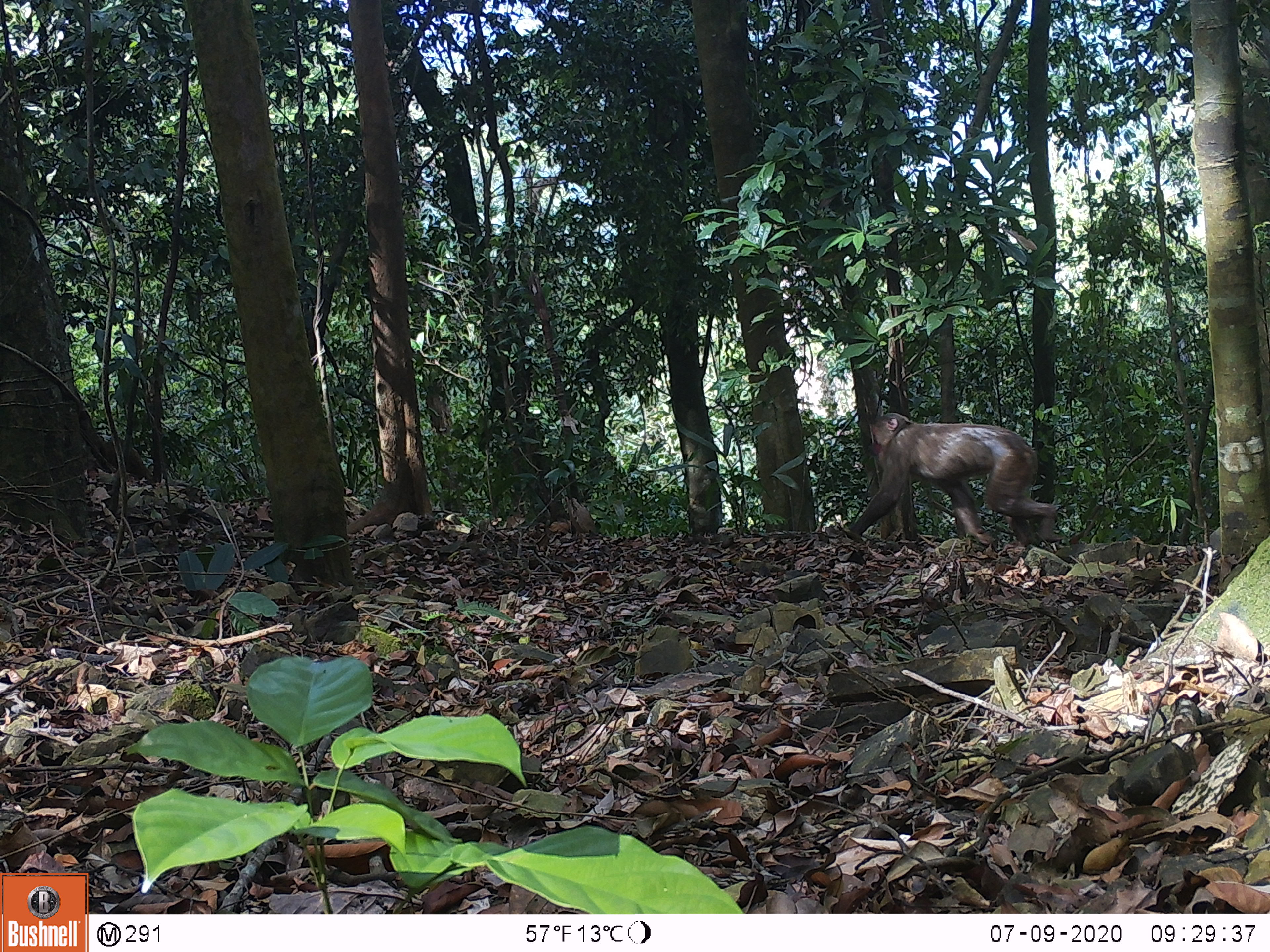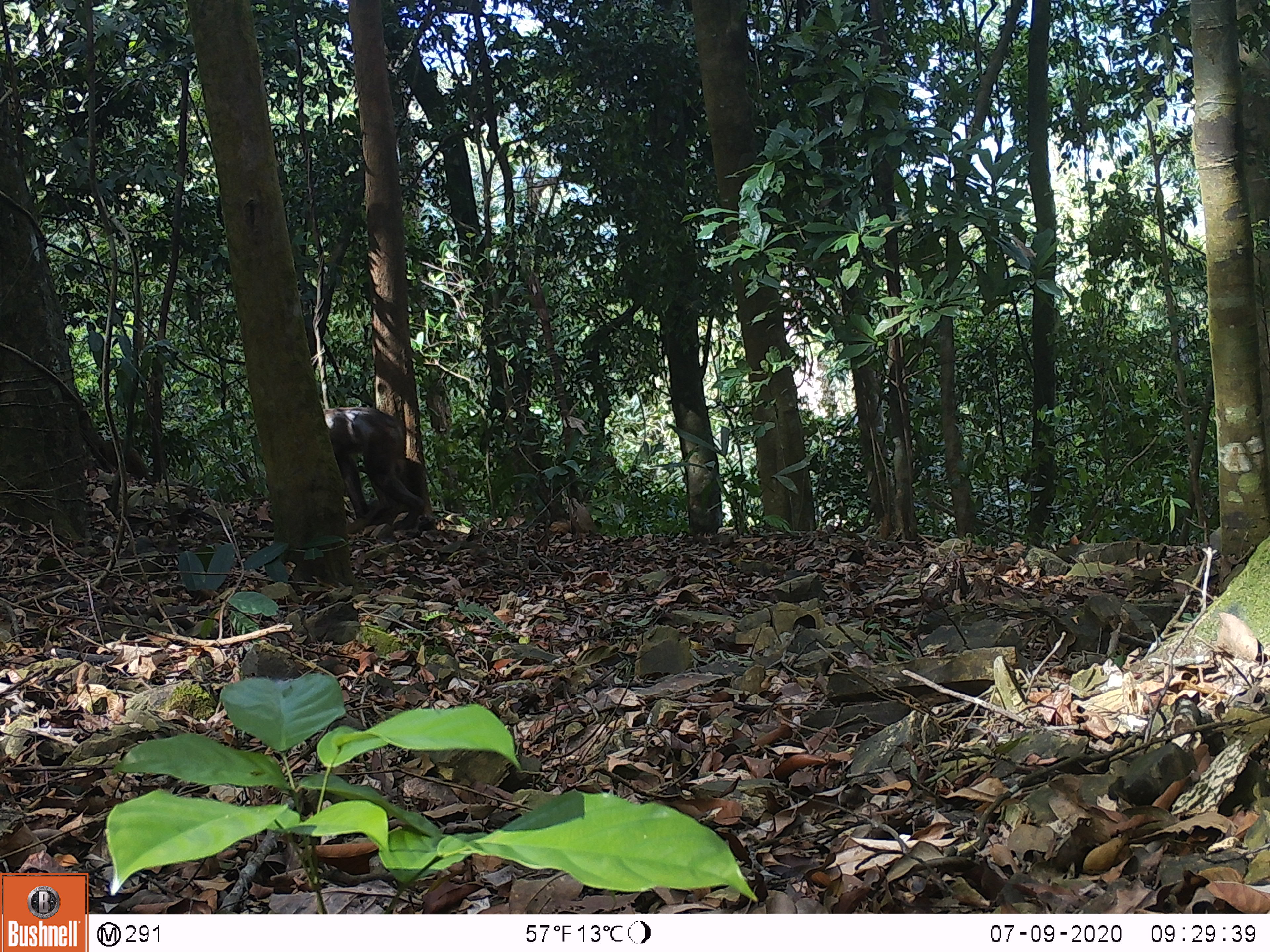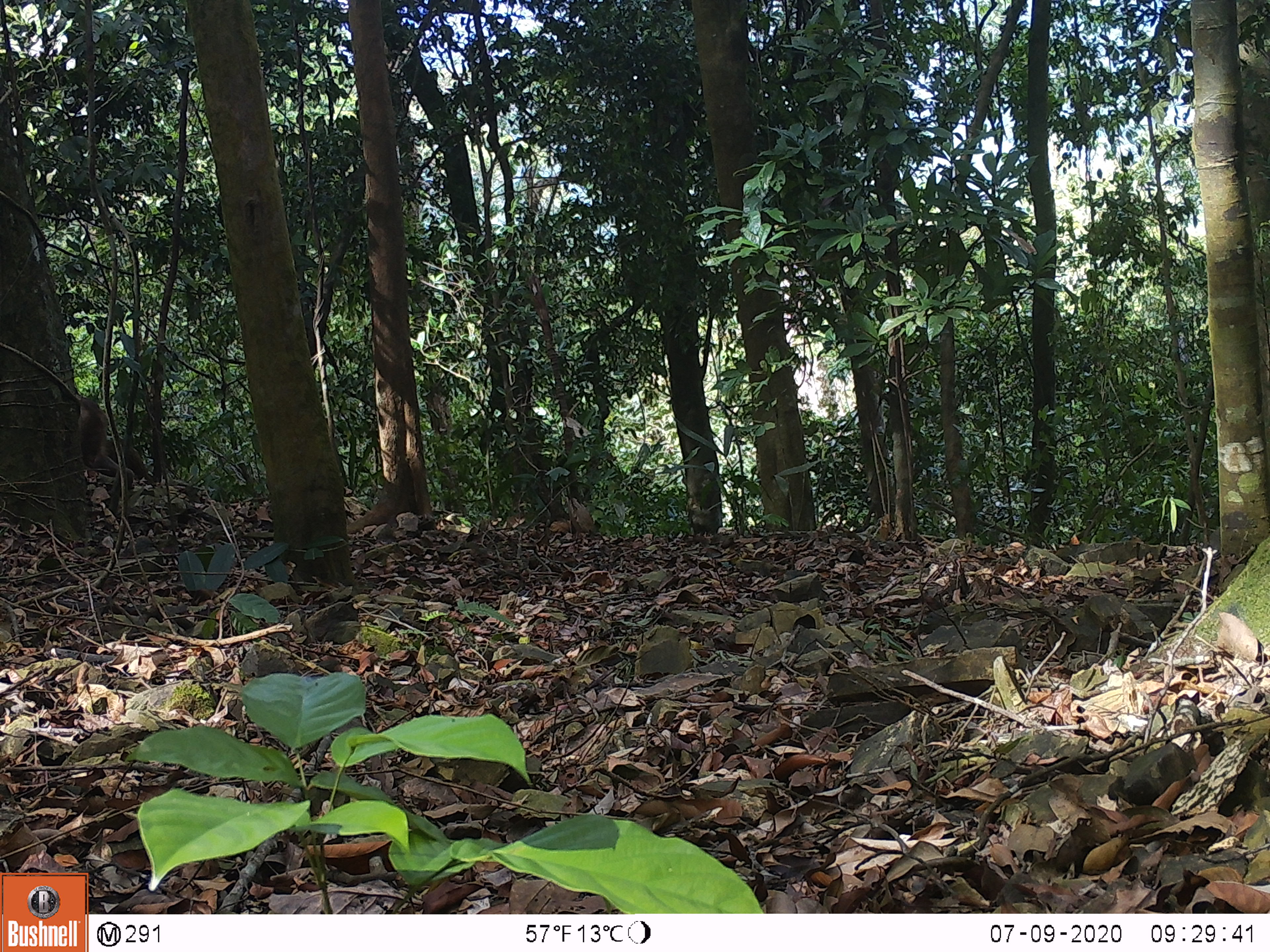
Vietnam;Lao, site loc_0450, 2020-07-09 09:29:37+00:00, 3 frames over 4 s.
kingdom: Animalia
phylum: Chordata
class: Mammalia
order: Primates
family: Cercopithecidae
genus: Macaca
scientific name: Macaca arctoides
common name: stump-tailed macaque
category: stump tailed macaque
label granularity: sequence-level